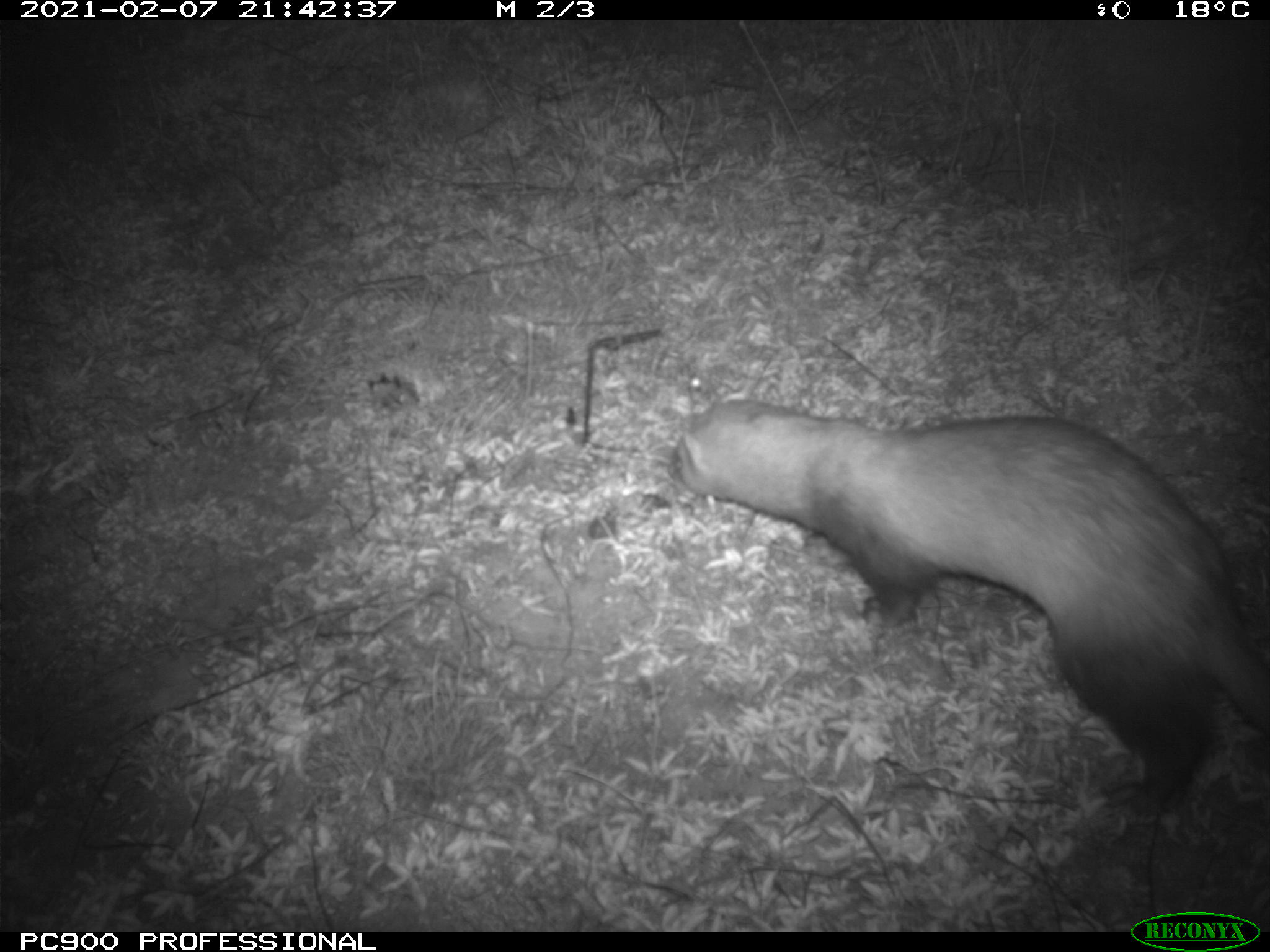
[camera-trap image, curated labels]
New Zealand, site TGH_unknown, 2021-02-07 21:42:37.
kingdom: Animalia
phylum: Chordata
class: Mammalia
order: Carnivora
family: Mustelidae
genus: Mustela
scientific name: Mustela furo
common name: ferret